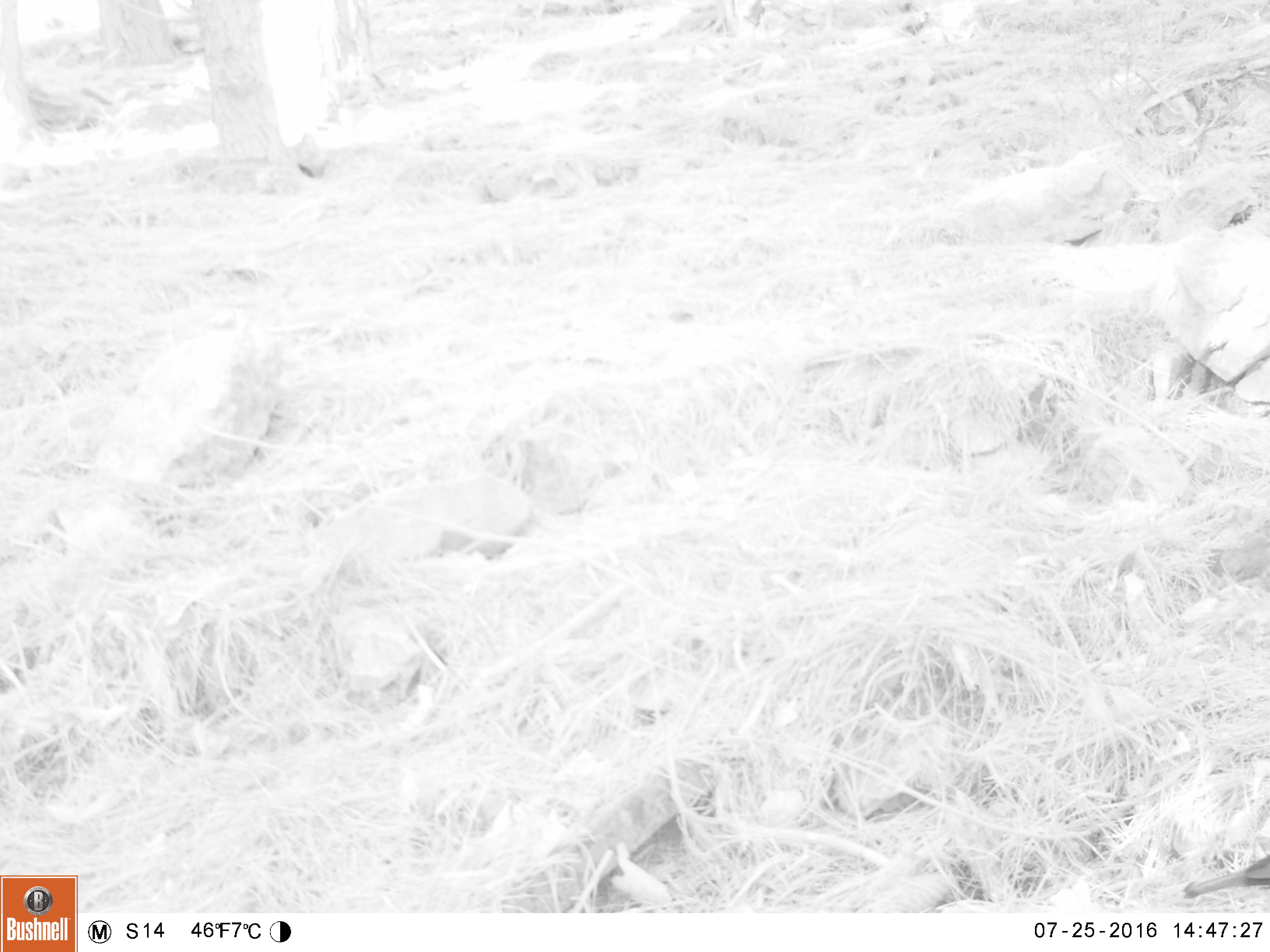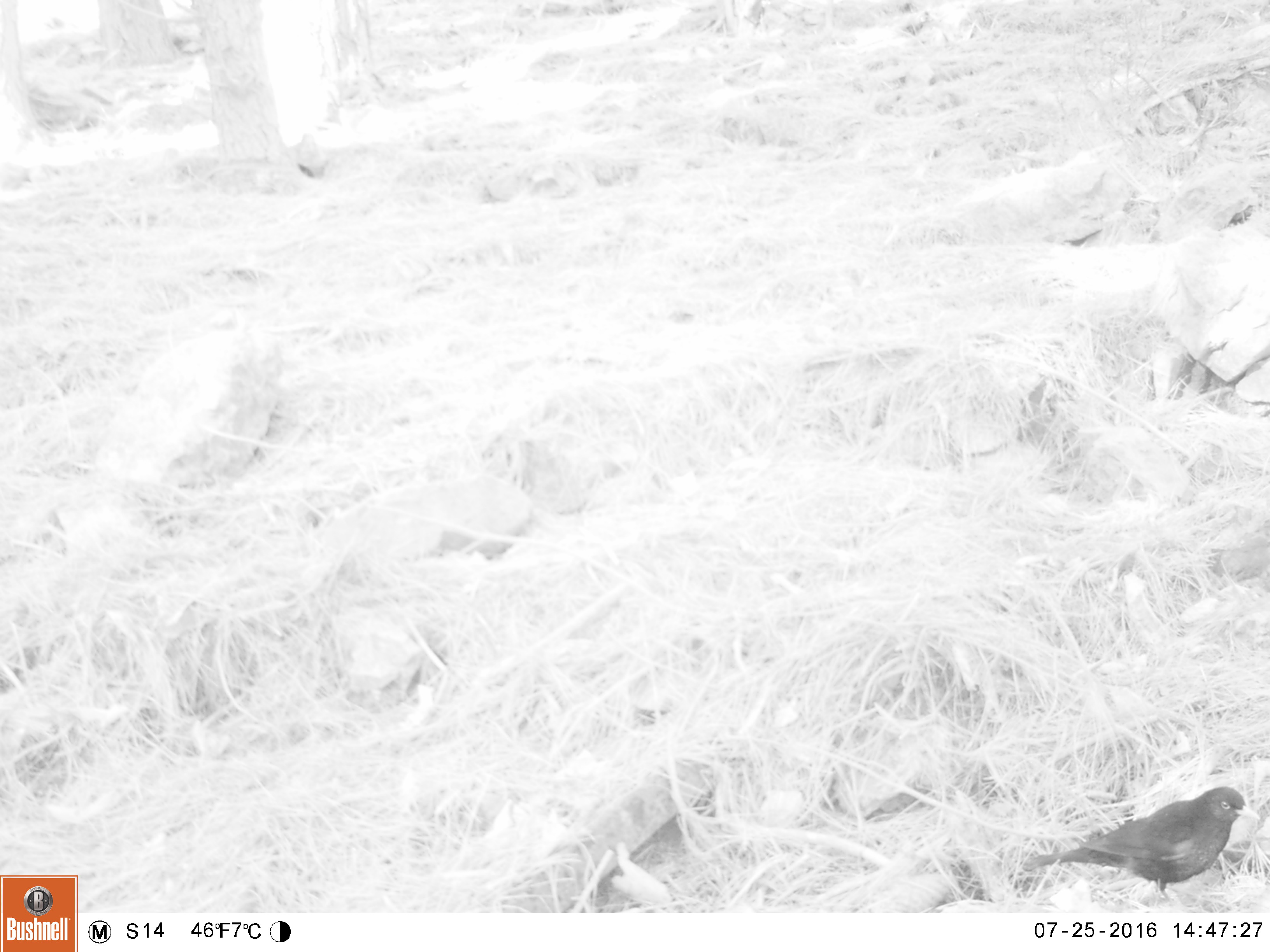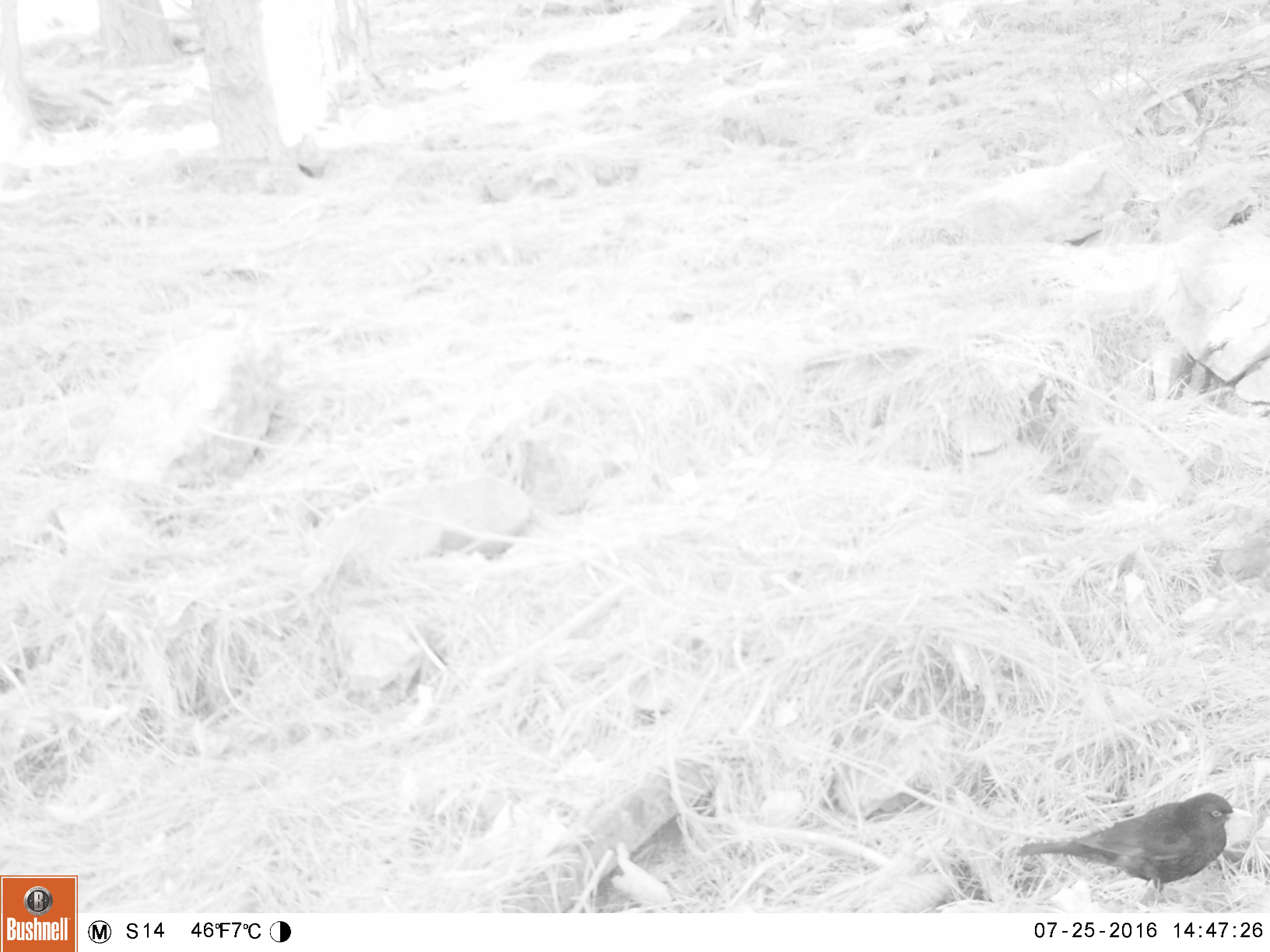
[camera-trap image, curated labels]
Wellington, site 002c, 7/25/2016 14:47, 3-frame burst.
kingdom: Animalia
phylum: Chordata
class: Aves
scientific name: Aves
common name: bird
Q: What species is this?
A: Bird (Aves).